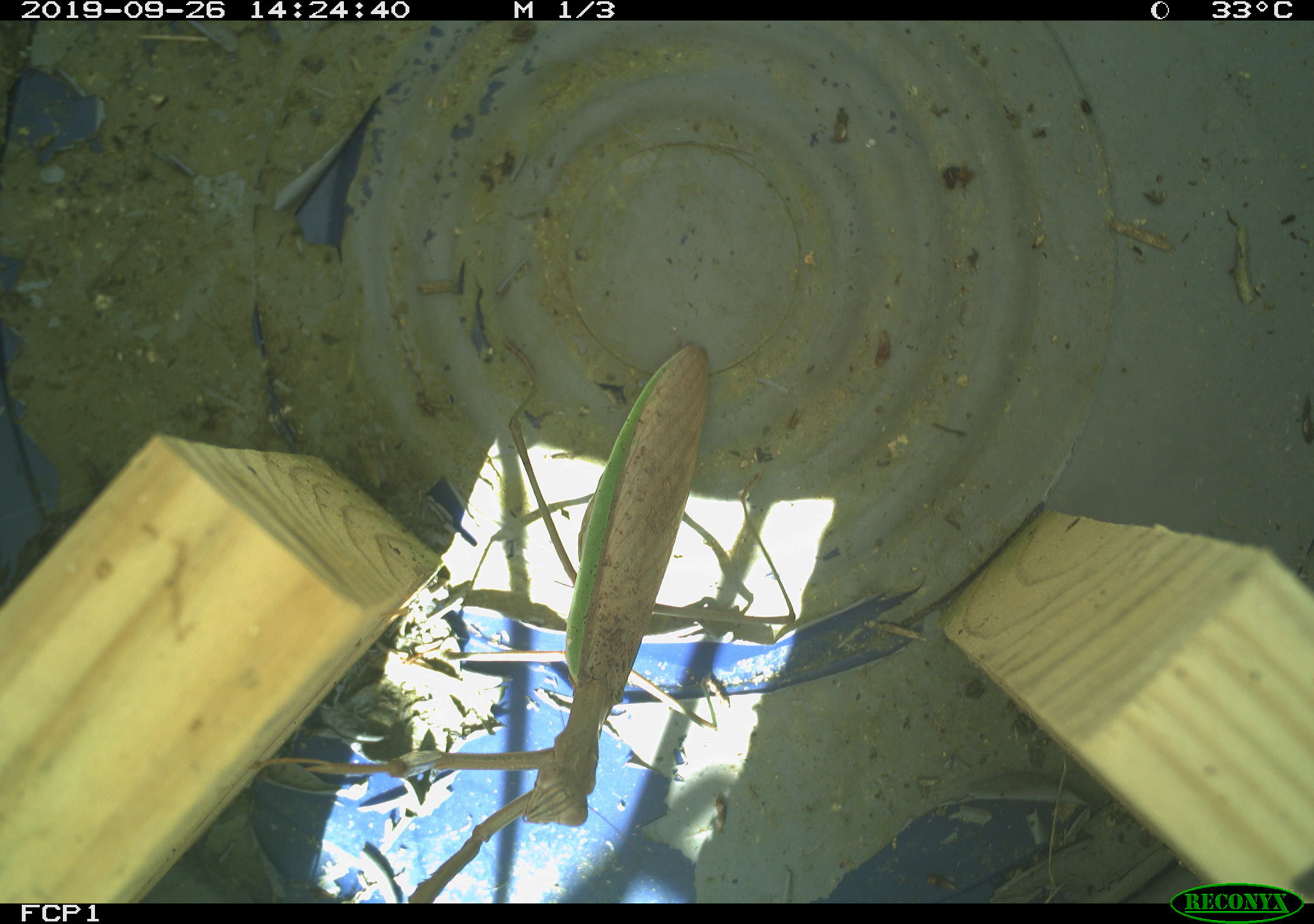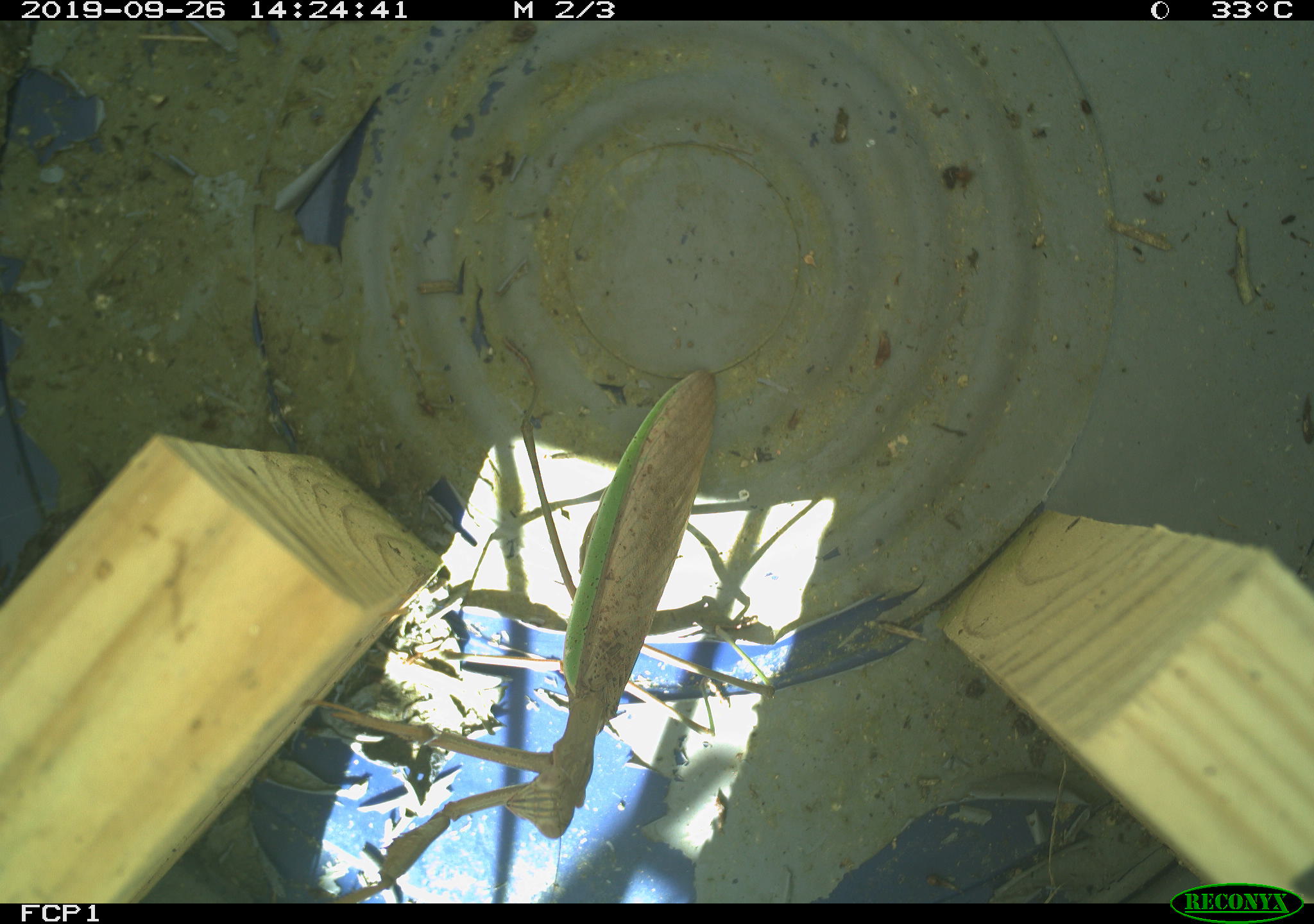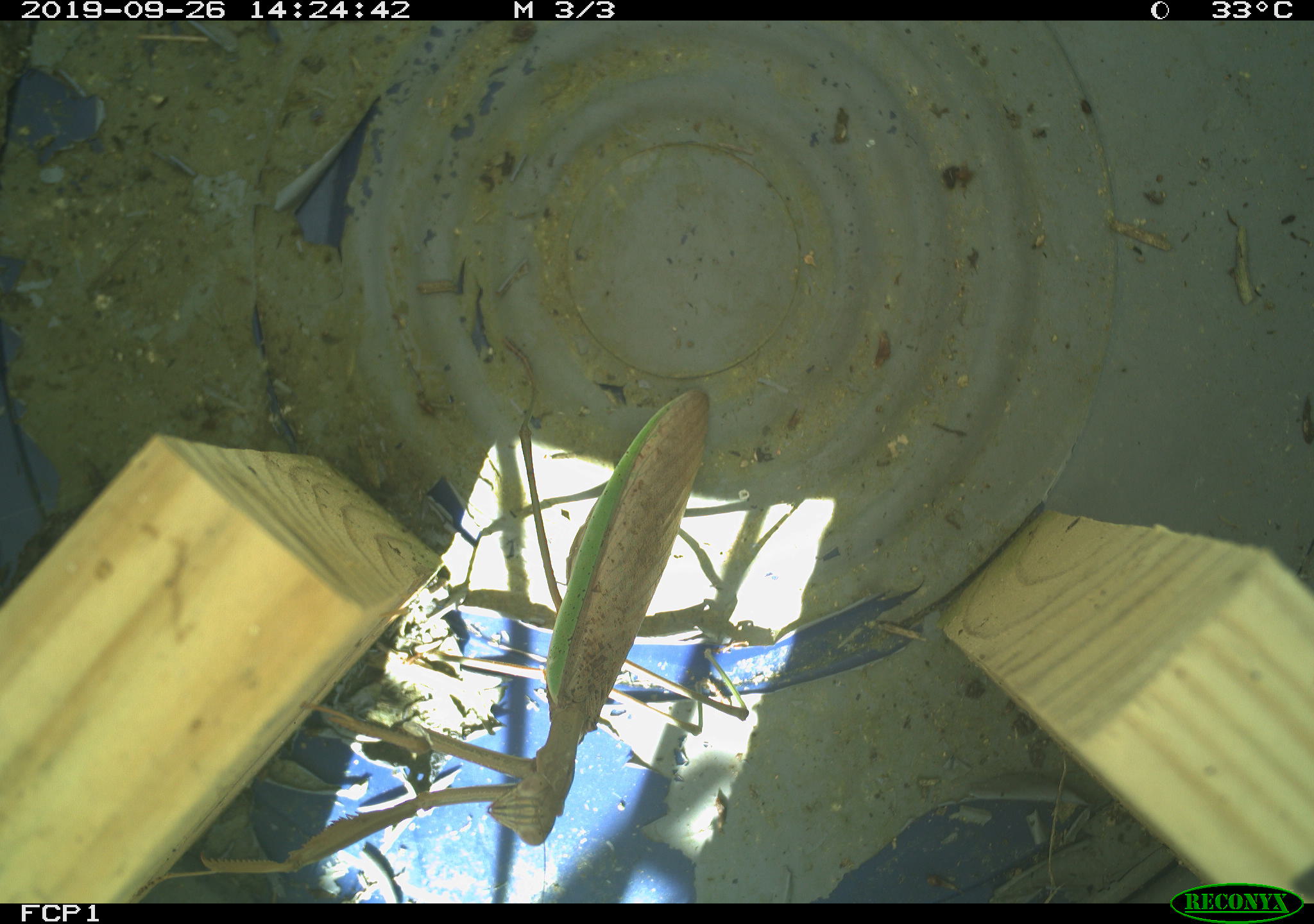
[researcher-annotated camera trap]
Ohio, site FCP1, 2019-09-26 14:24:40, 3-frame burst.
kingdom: Animalia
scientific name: Animalia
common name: animal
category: invertebrate